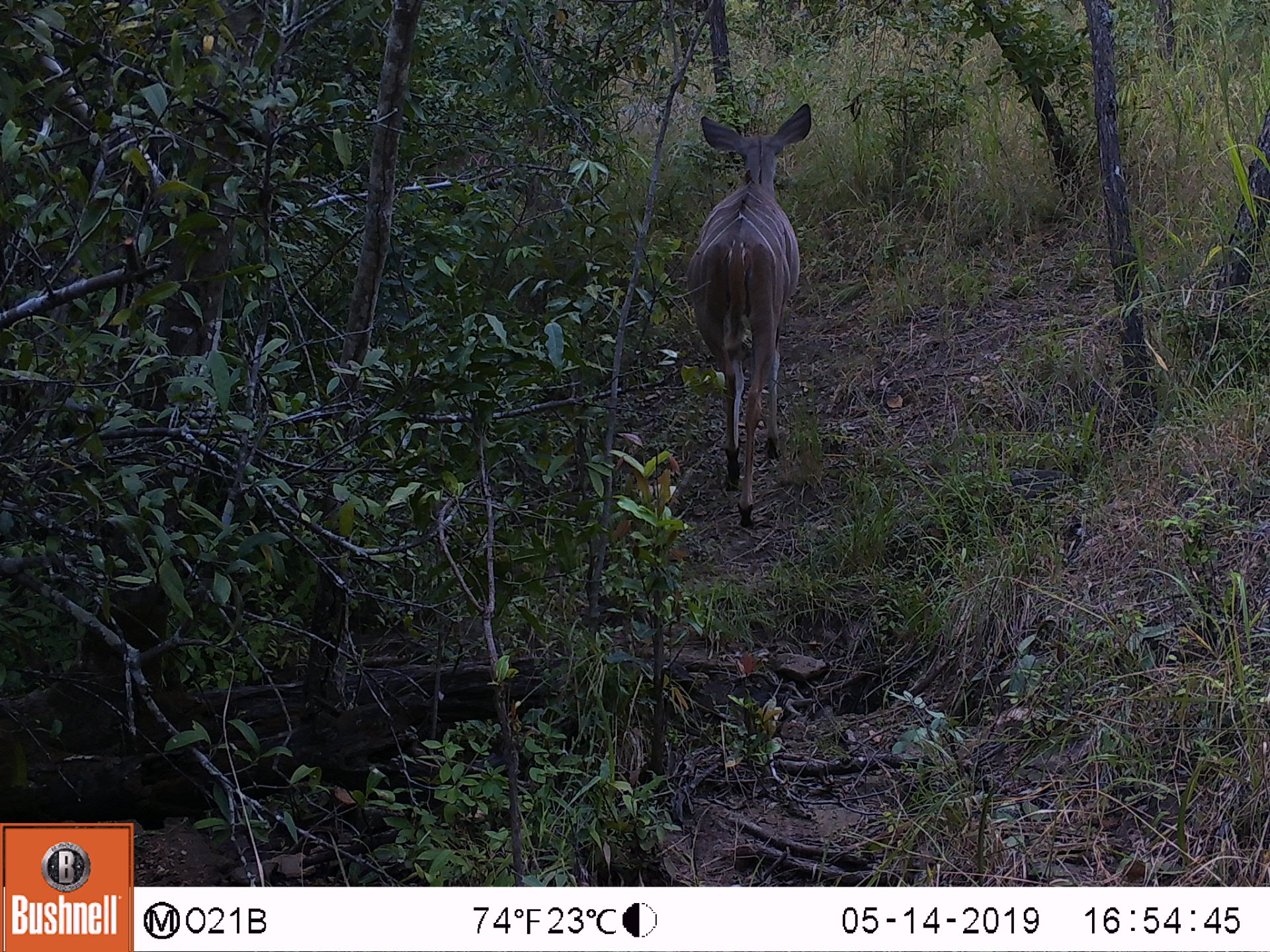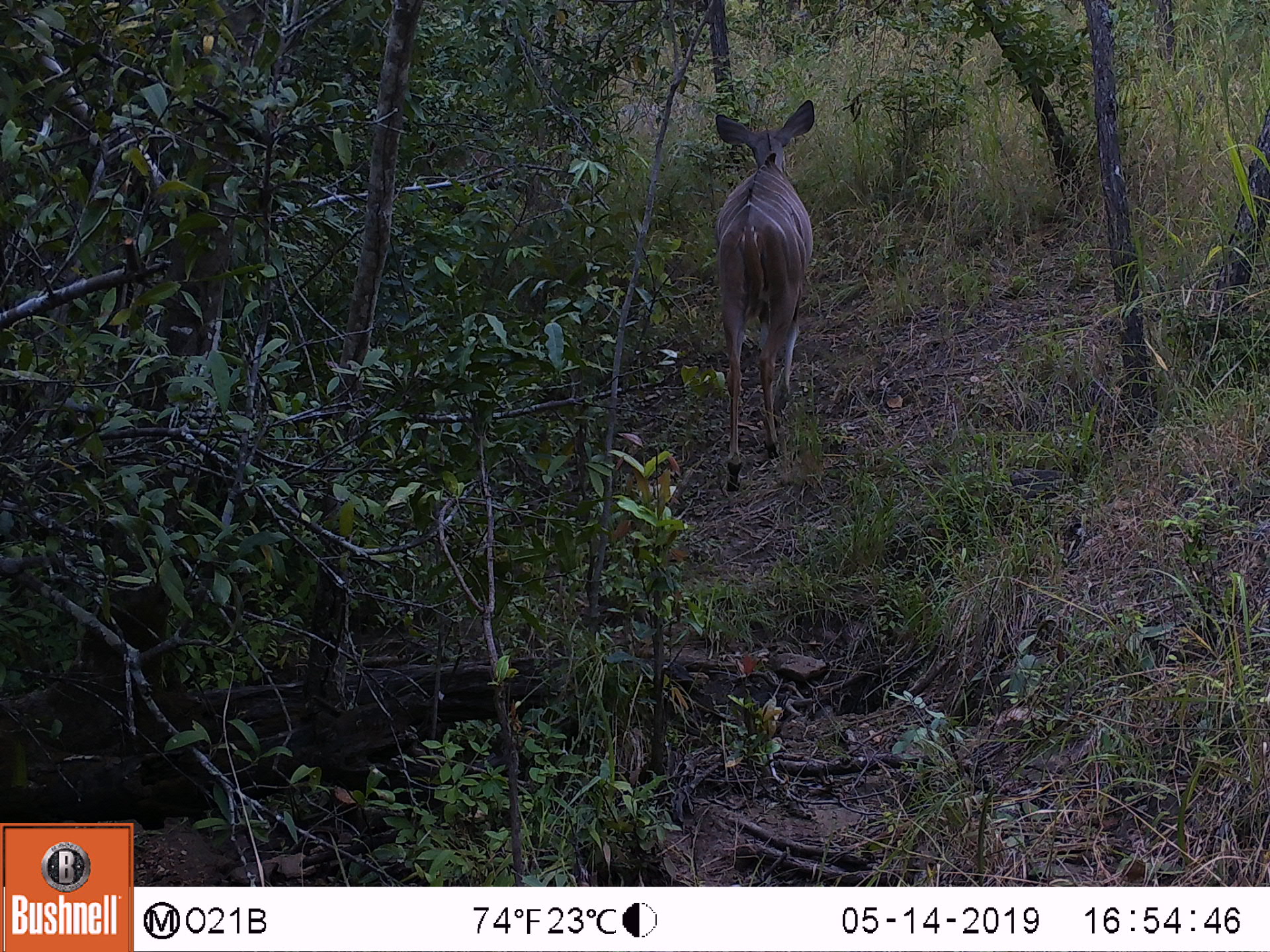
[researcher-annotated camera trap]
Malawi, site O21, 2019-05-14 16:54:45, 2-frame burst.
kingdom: Animalia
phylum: Chordata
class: Mammalia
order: Artiodactyla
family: Bovidae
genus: Tragelaphus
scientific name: Tragelaphus strepsiceros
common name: greater kudu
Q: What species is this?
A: Greater kudu (Tragelaphus strepsiceros).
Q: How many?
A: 2.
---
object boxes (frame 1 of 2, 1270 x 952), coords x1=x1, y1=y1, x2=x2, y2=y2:
greater kudu: x1=659, y1=94, x2=832, y2=536; x1=411, y1=151, x2=517, y2=212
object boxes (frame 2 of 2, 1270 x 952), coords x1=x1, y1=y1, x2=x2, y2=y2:
greater kudu: x1=694, y1=91, x2=829, y2=500; x1=415, y1=151, x2=519, y2=214